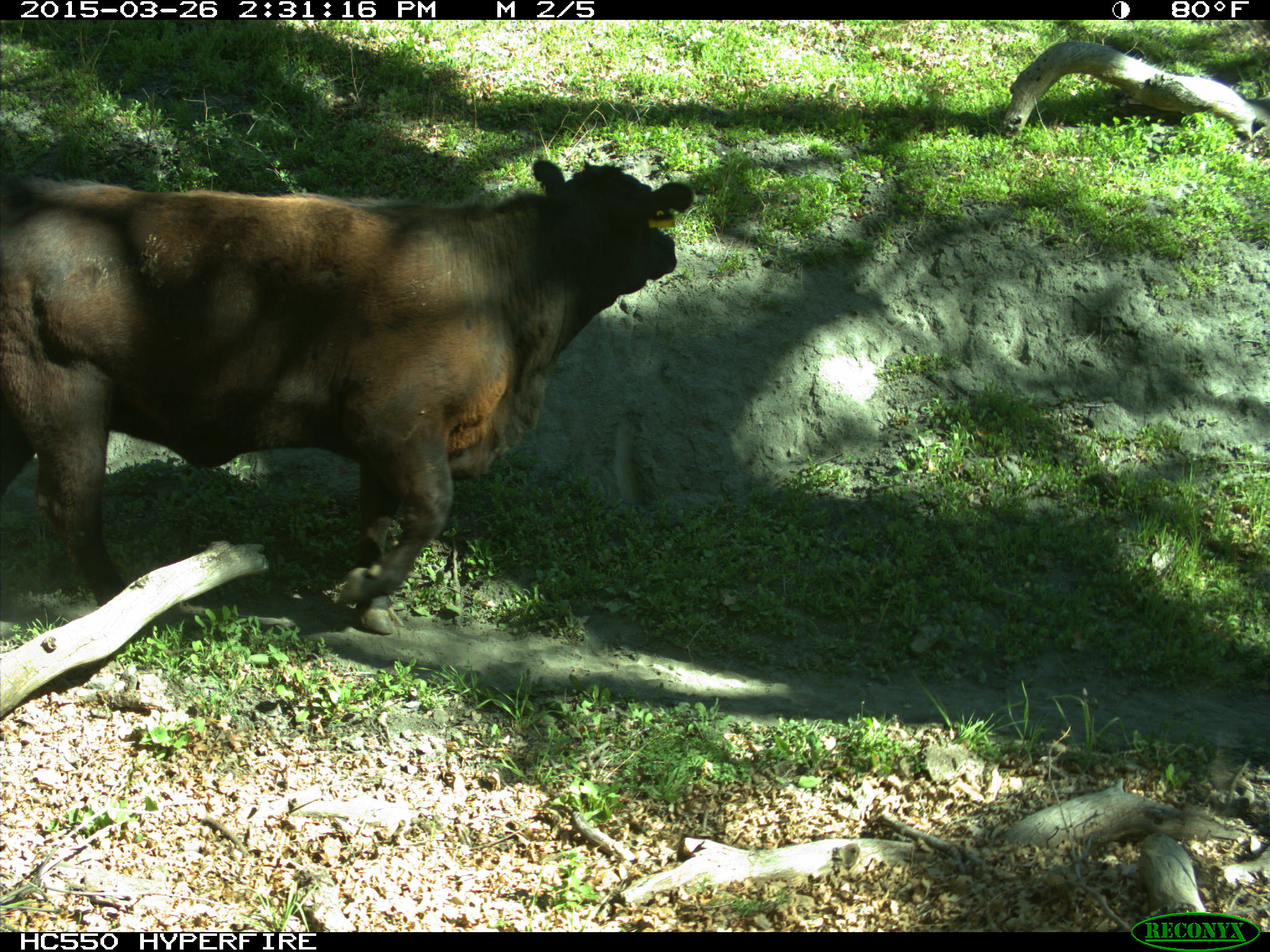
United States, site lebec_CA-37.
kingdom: Animalia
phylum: Chordata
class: Mammalia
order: Artiodactyla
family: Bovidae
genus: Bos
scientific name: Bos taurus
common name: domestic cow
Bos taurus (domestic cow).